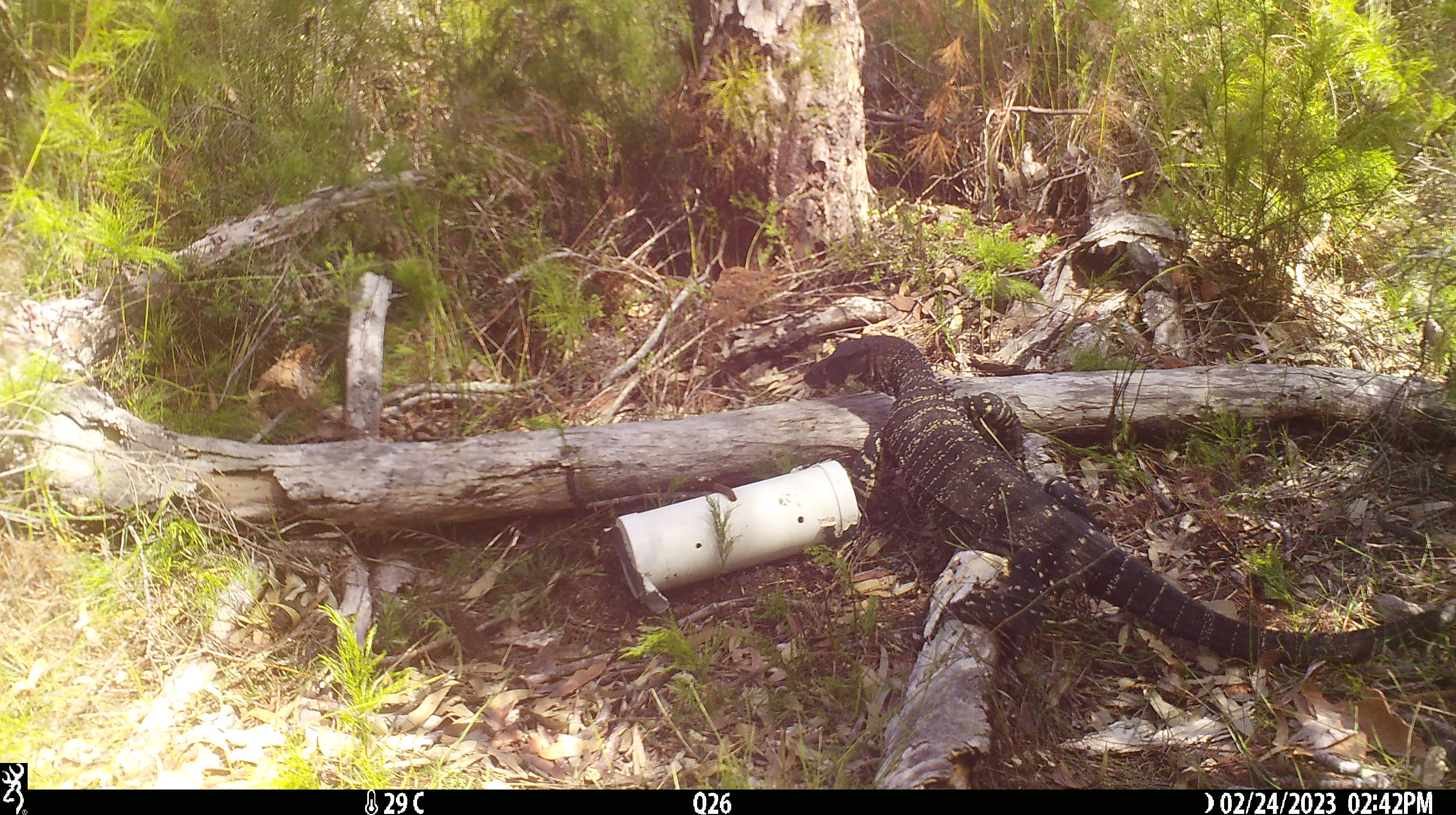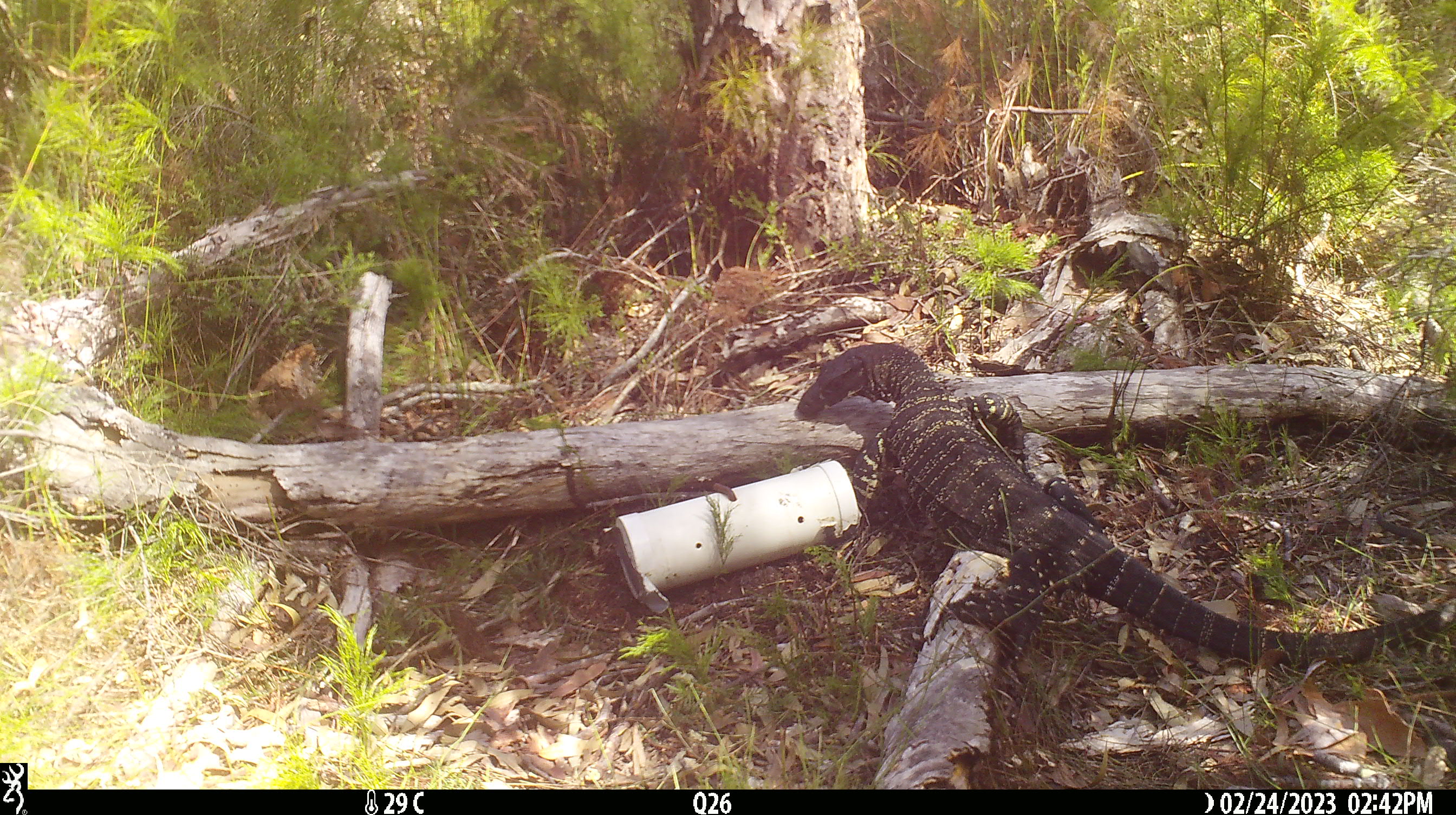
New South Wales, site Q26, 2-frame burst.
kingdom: Animalia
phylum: Chordata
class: Reptilia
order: Squamata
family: Varanidae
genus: Varanus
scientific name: Varanus varius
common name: lace monitor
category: goanna